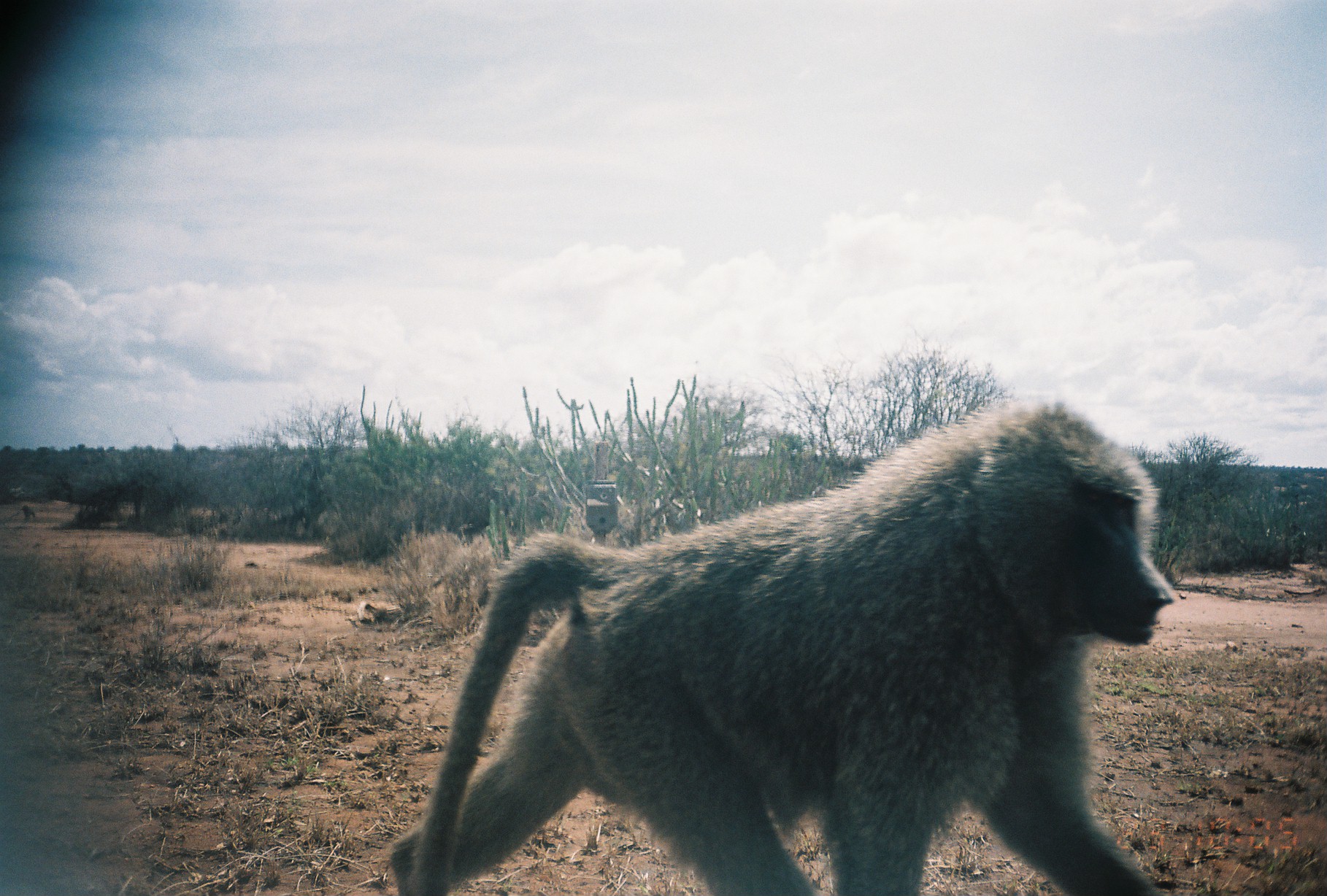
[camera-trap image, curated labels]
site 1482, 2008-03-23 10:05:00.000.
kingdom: Animalia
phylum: Chordata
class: Mammalia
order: Primates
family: Cercopithecidae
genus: Papio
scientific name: Papio anubis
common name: olive baboon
Papio anubis (olive baboon), count 1.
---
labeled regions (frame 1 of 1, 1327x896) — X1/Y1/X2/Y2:
papio anubis: 386/397/1174/892